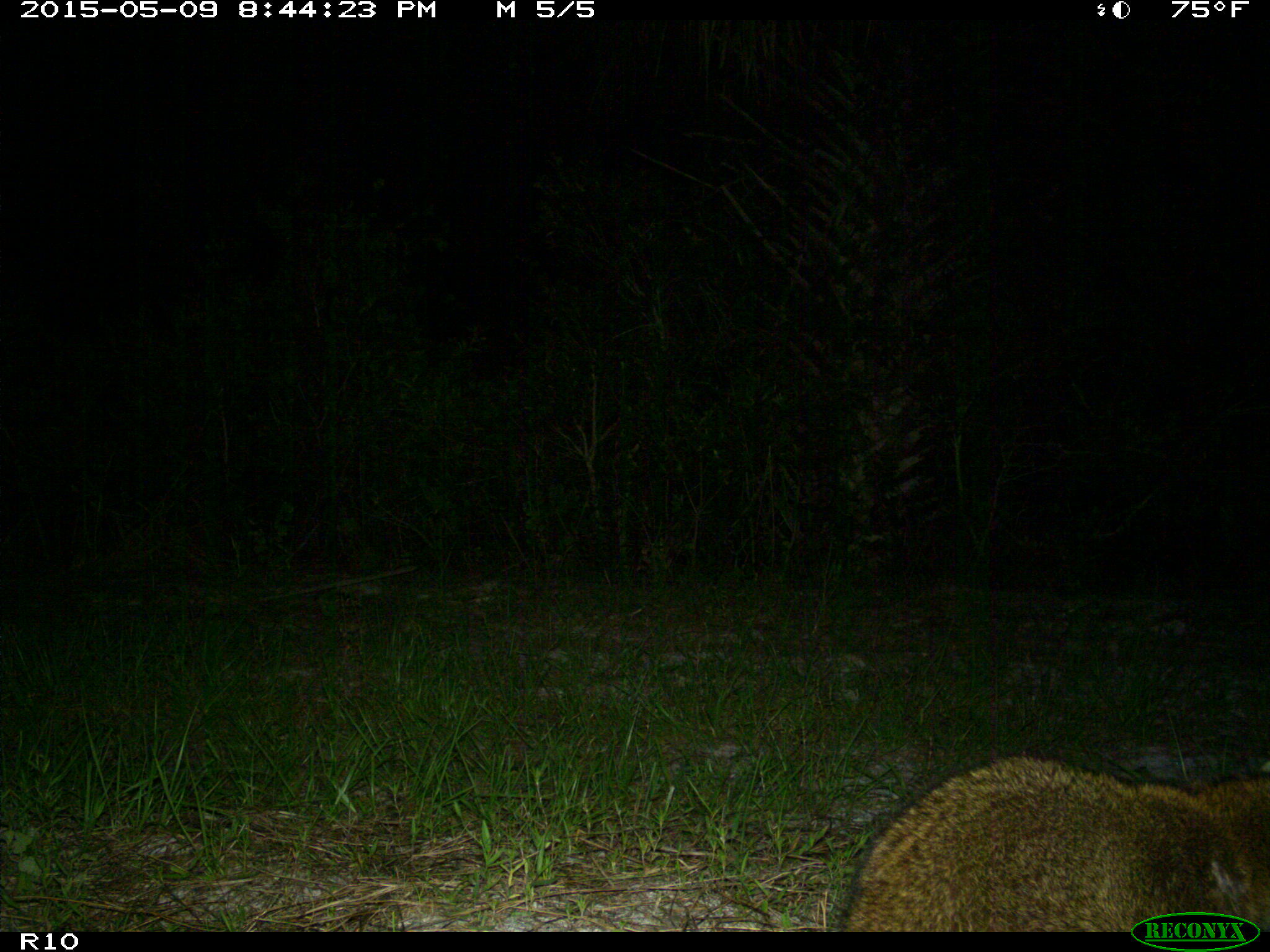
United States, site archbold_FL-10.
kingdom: Animalia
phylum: Chordata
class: Mammalia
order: Carnivora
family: Procyonidae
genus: Procyon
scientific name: Procyon lotor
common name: common raccoon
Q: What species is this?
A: Procyon lotor (common raccoon).